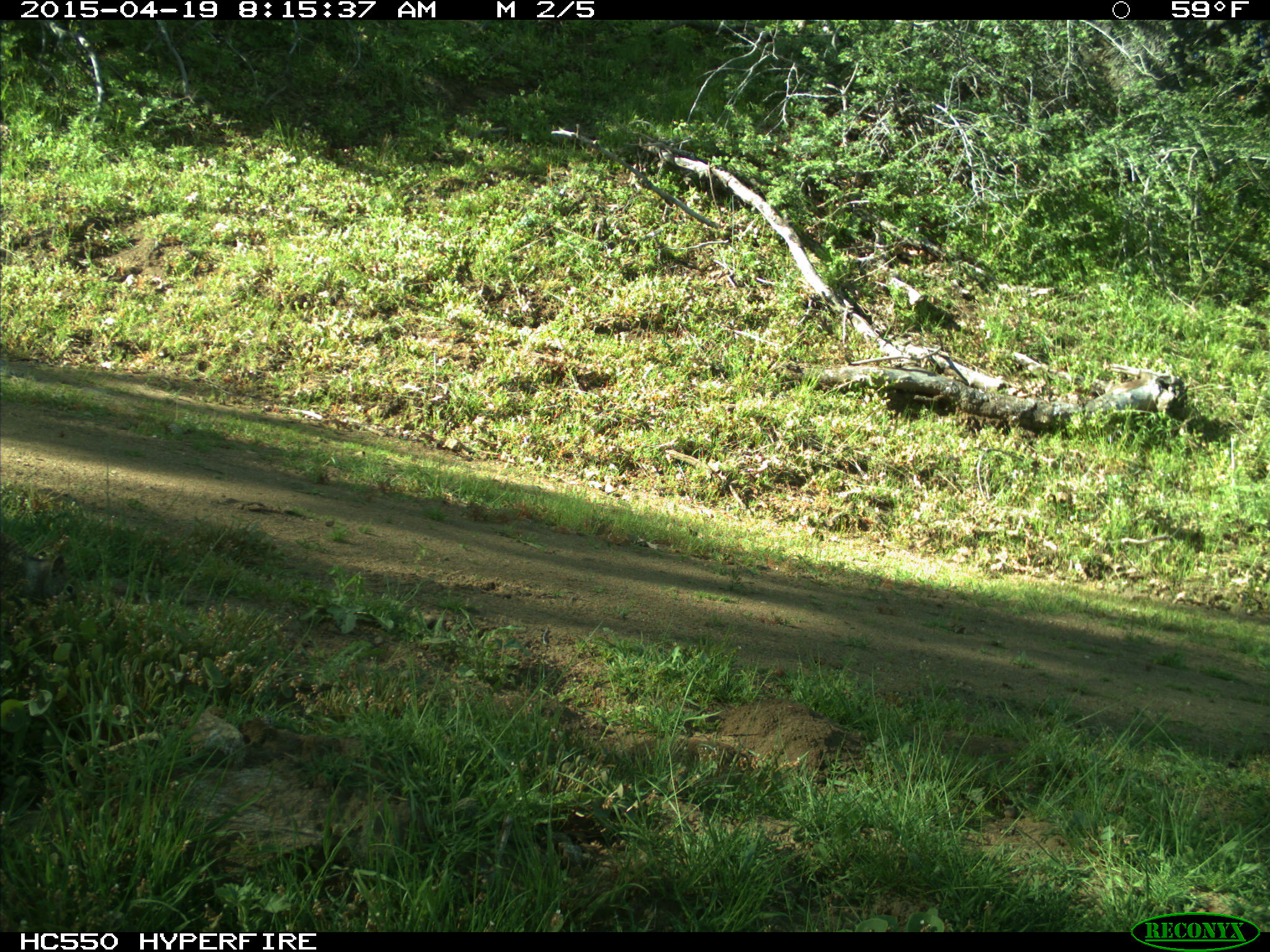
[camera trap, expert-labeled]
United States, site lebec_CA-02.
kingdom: Animalia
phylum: Chordata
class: Mammalia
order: Rodentia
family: Sciuridae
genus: Otospermophilus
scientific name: Otospermophilus beecheyi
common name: california ground squirrel